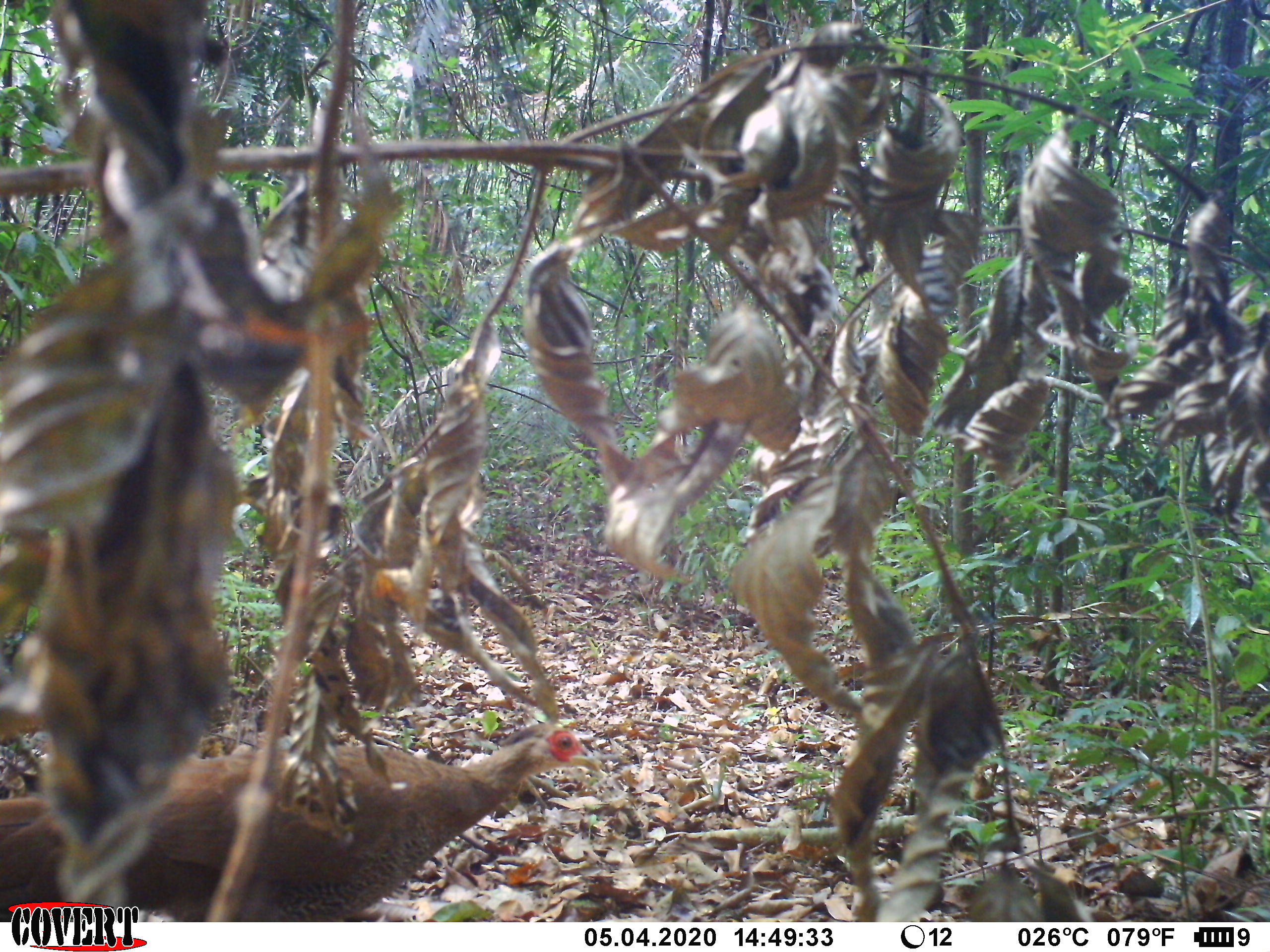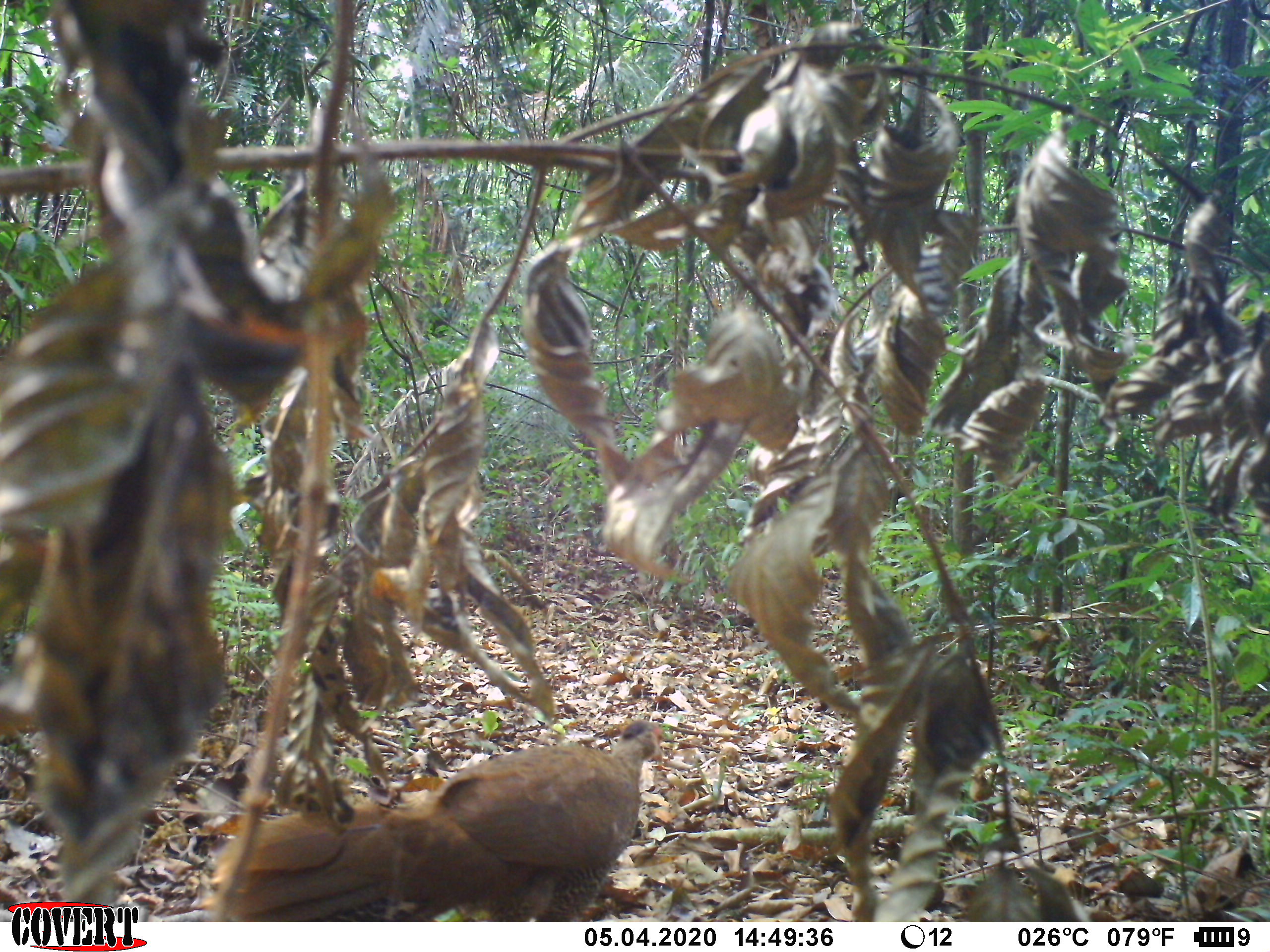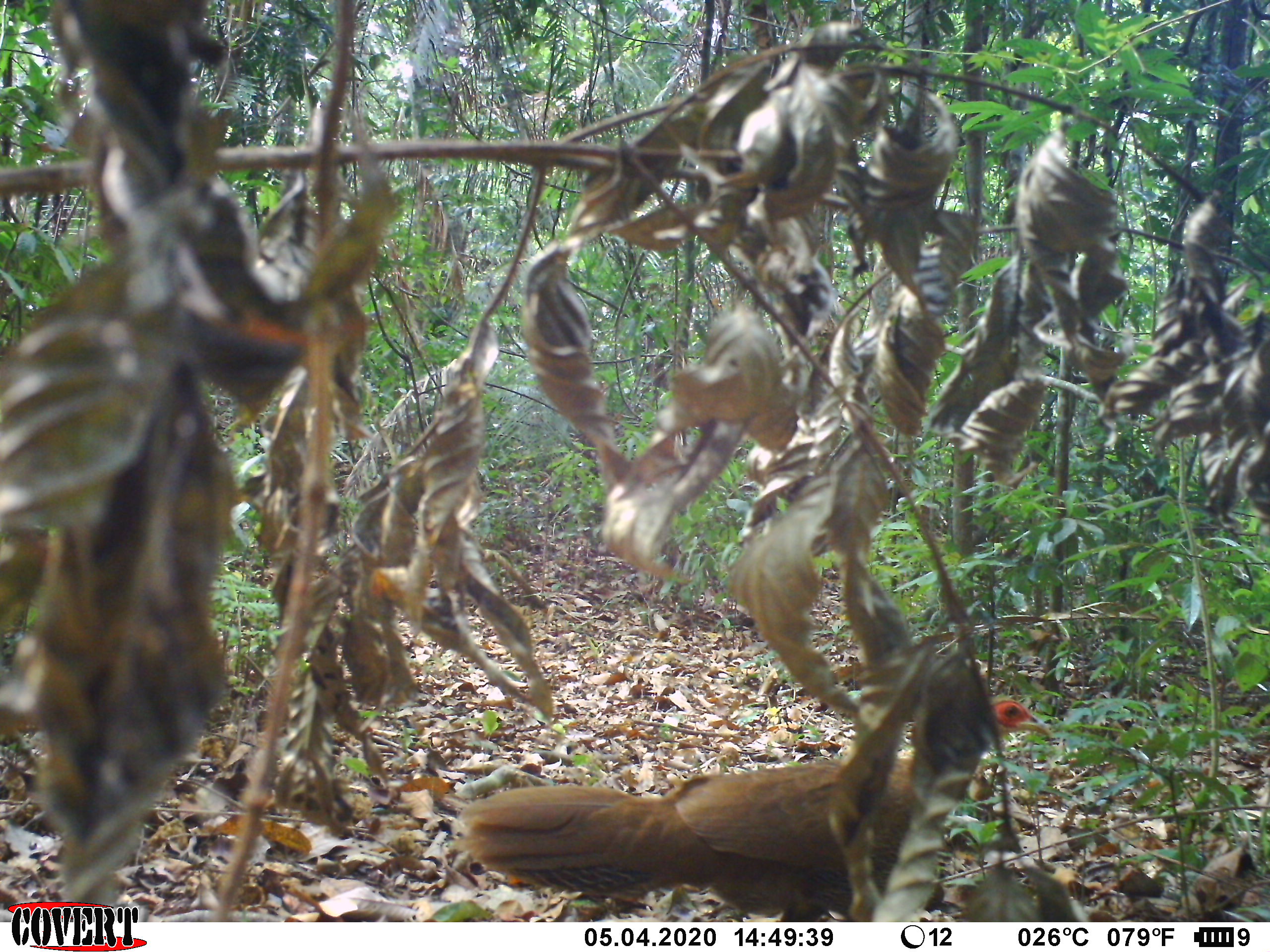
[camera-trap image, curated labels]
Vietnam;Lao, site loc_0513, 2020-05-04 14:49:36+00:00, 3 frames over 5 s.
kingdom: Animalia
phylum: Chordata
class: Aves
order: Galliformes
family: Phasianidae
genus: Lophura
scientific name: Lophura nycthemera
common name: silver pheasant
Silver pheasant (Lophura nycthemera). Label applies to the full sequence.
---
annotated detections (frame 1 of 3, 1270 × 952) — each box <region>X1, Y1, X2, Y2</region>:
silver pheasant: <region>0, 721, 601, 922</region>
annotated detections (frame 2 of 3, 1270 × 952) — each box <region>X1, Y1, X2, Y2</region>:
silver pheasant: <region>194, 717, 664, 922</region>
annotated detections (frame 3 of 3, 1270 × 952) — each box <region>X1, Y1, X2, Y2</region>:
silver pheasant: <region>459, 697, 1053, 922</region>